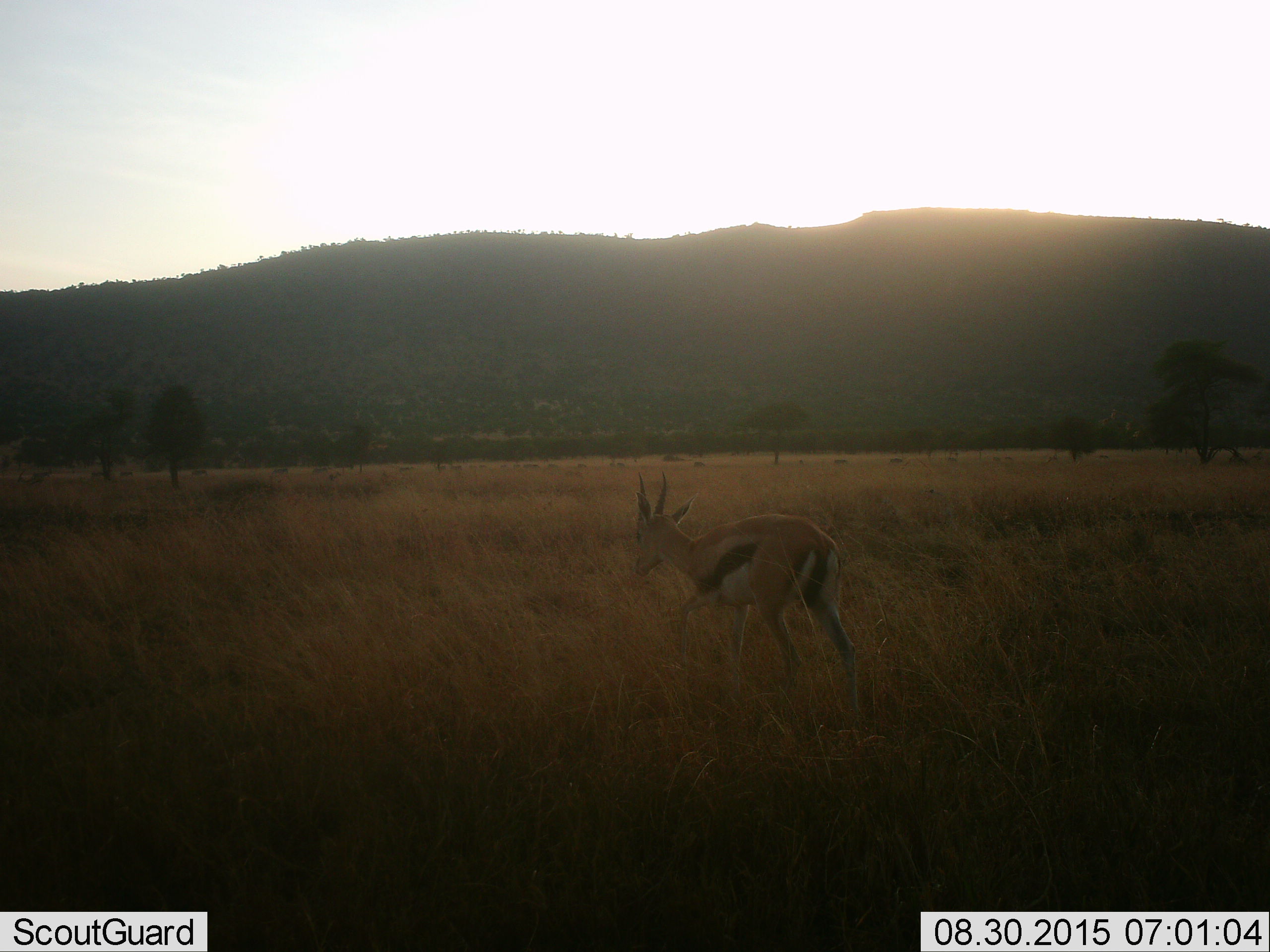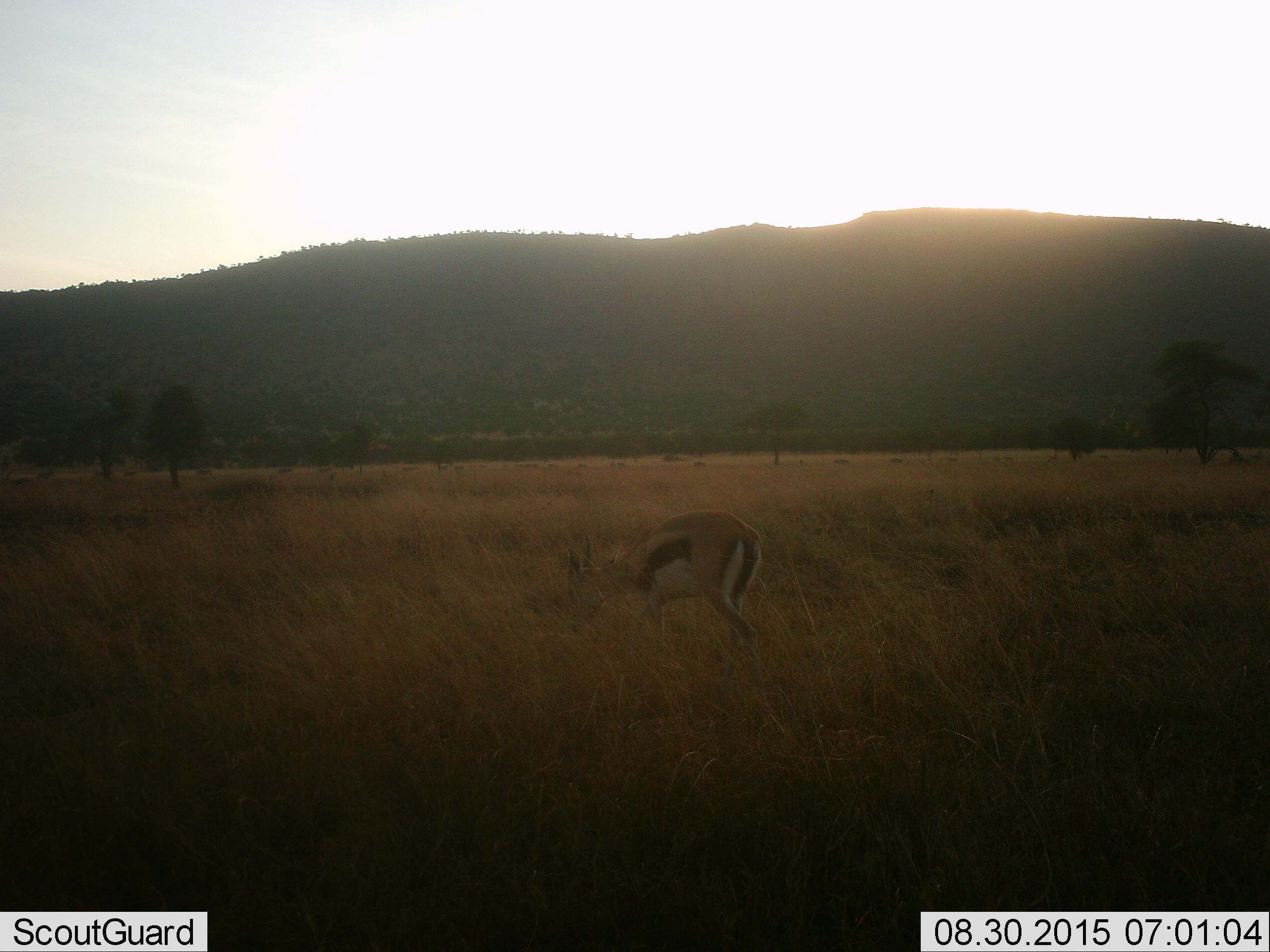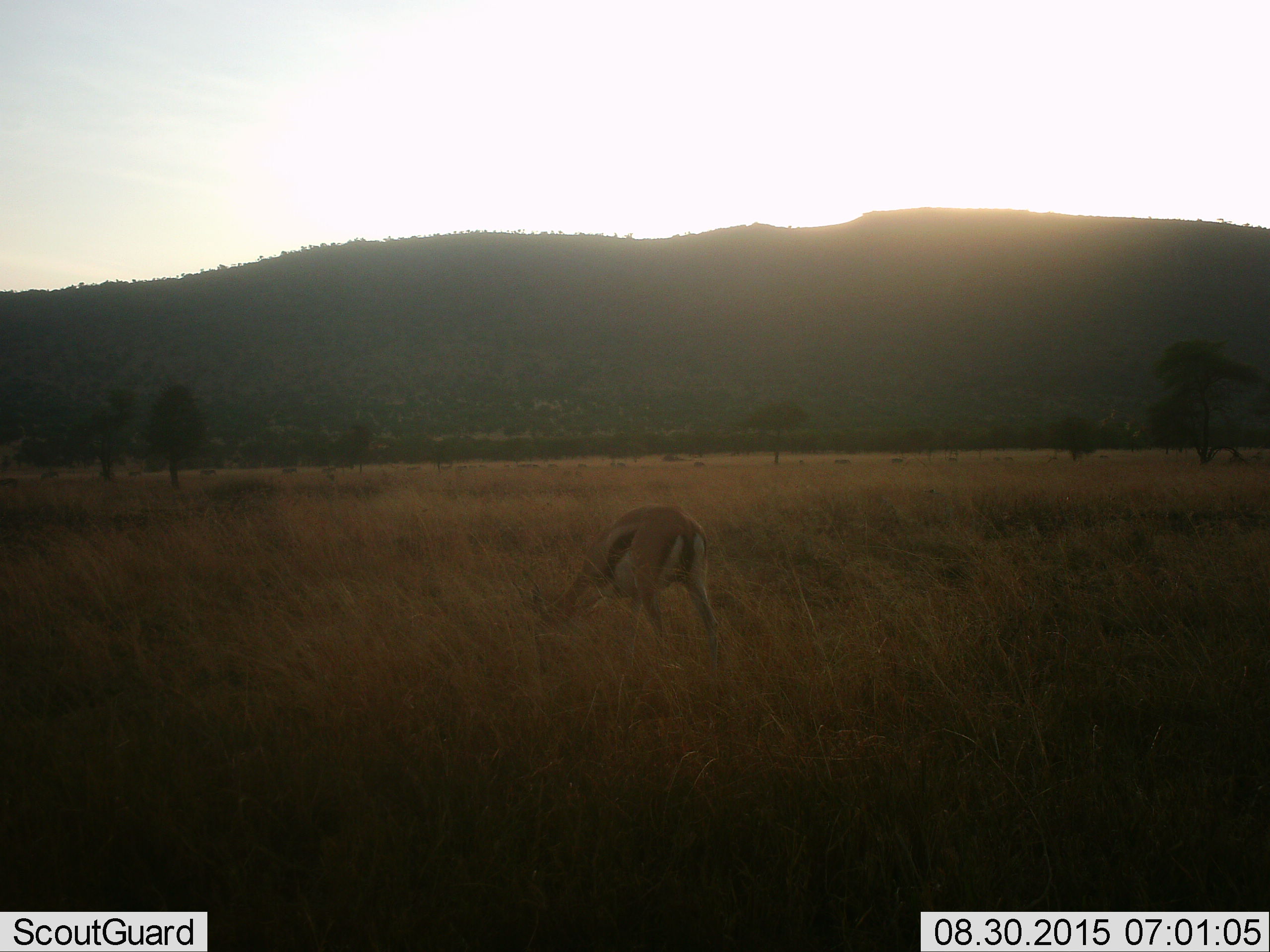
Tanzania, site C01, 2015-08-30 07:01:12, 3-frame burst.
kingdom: Animalia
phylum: Chordata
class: Mammalia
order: Artiodactyla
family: Bovidae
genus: Eudorcas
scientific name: Eudorcas thomsonii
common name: thomson's gazelle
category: gazellethomsons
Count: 1.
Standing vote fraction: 21%.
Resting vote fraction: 0%.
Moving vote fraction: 43%.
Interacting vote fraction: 0%.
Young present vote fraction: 0%.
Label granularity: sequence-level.